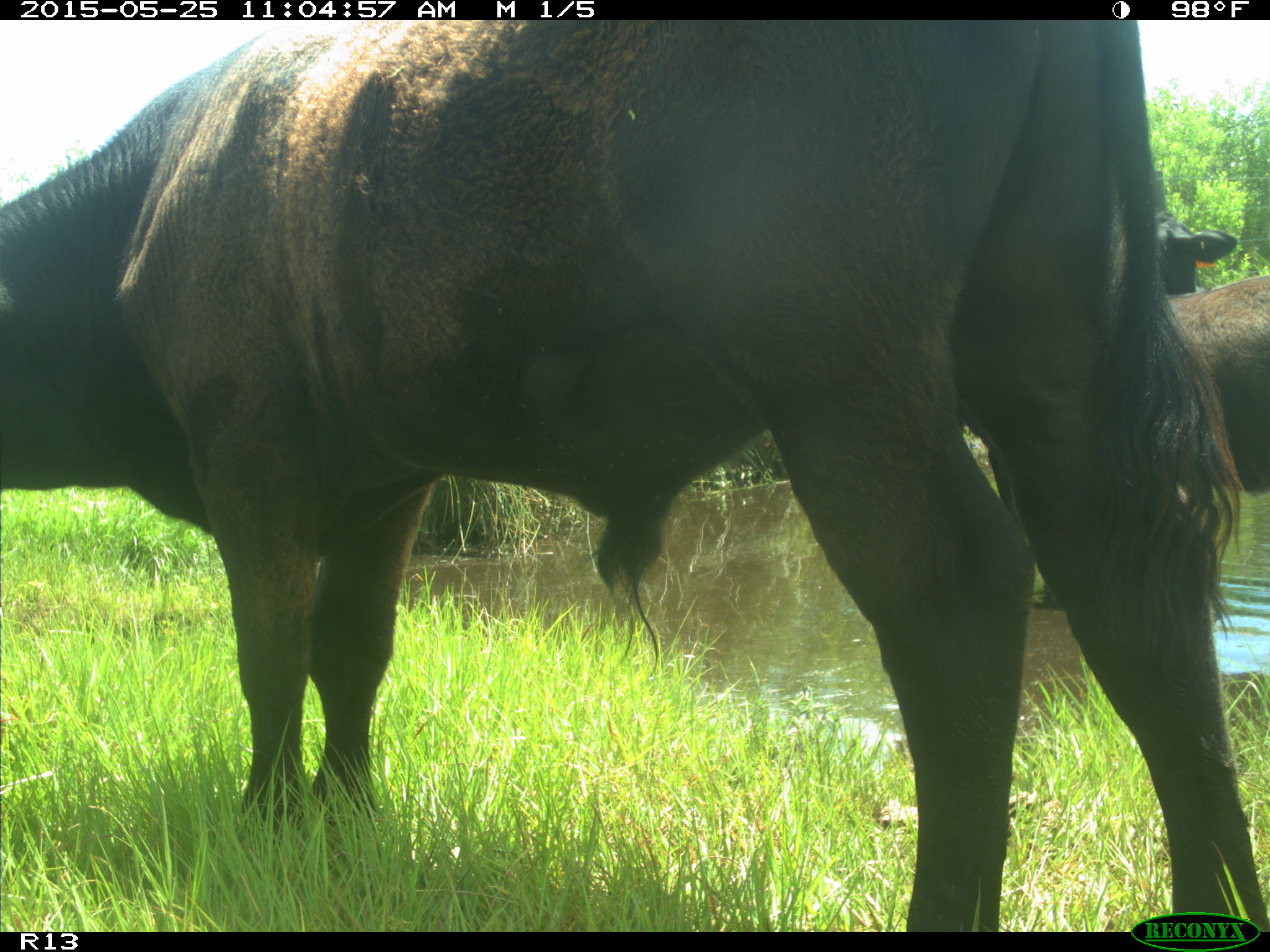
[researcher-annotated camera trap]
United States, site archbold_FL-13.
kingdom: Animalia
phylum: Chordata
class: Mammalia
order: Artiodactyla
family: Bovidae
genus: Bos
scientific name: Bos taurus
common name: domestic cow